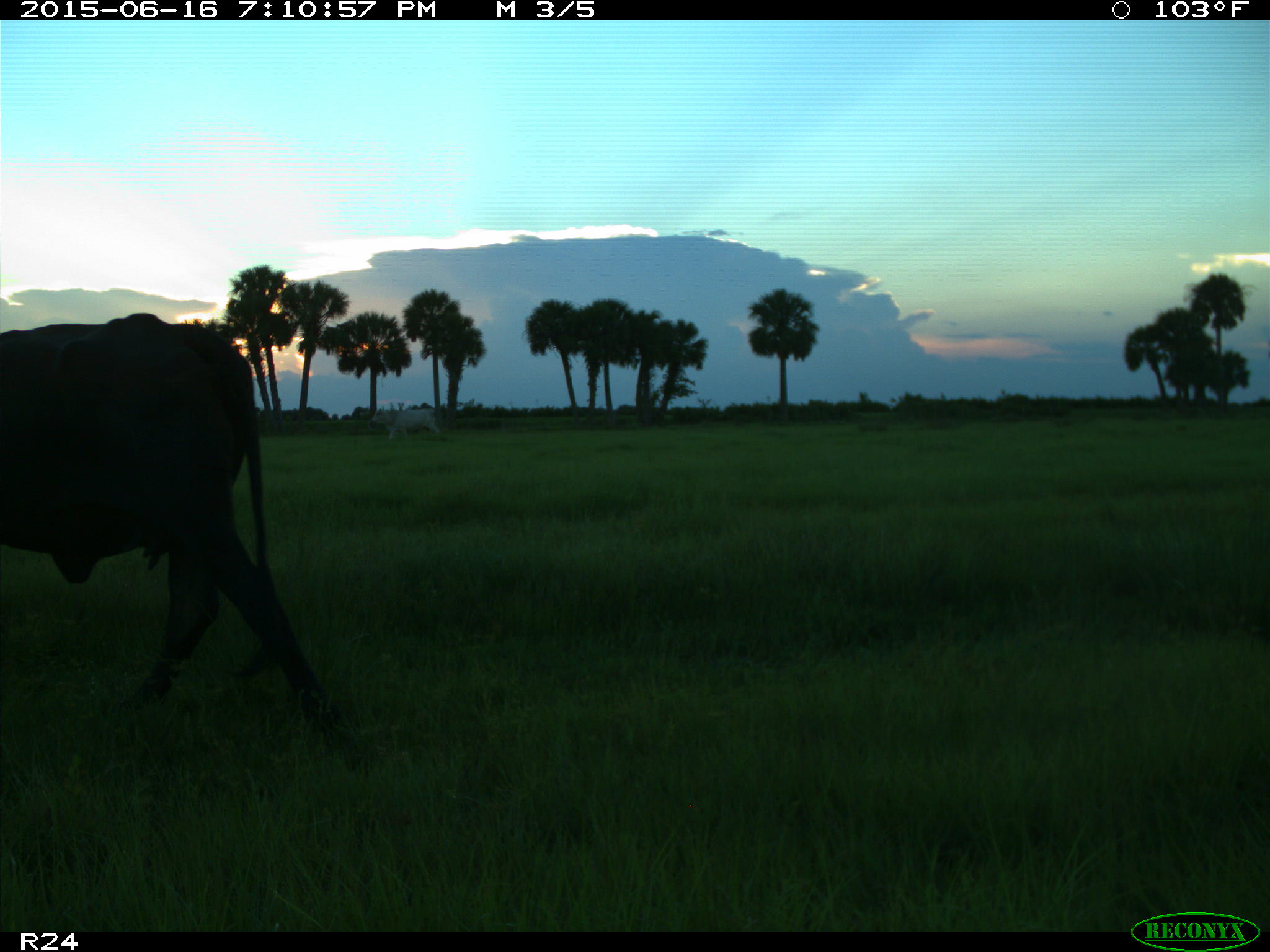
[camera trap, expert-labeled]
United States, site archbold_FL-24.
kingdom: Animalia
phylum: Chordata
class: Mammalia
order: Artiodactyla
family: Bovidae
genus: Bos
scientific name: Bos taurus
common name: domestic cow